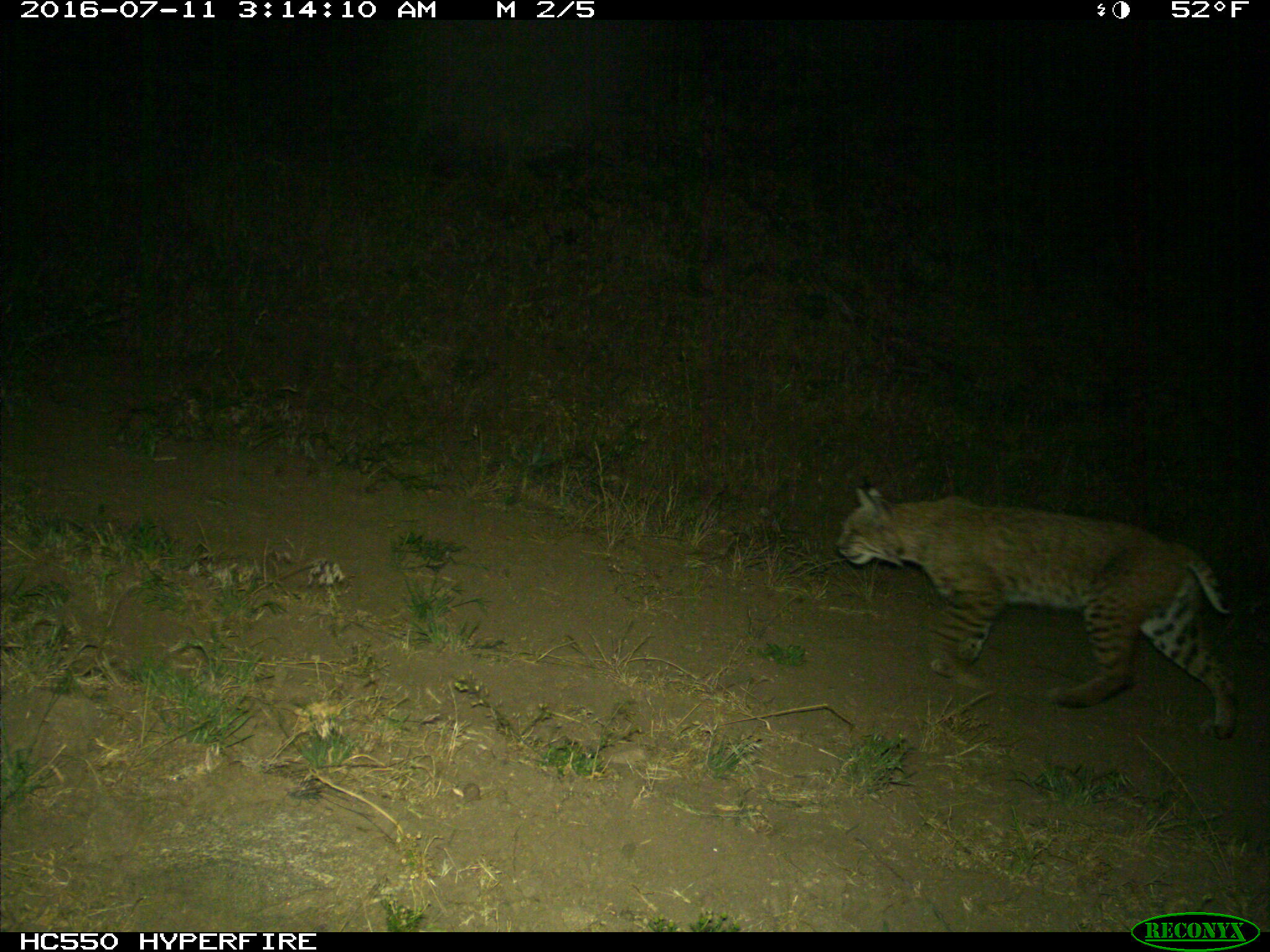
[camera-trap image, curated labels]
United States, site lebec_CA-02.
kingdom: Animalia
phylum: Chordata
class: Mammalia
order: Carnivora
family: Felidae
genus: Lynx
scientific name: Lynx rufus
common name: bobcat